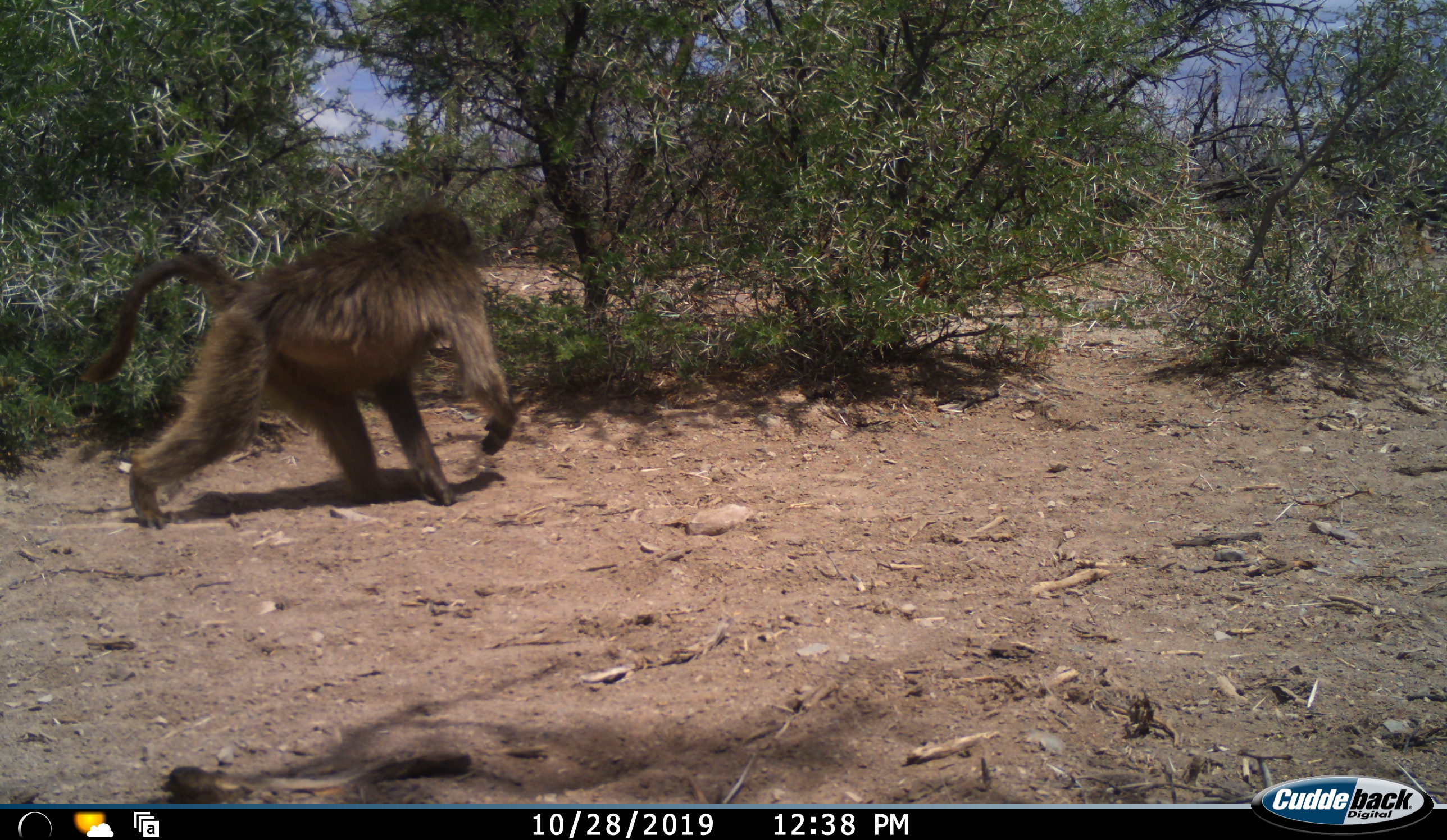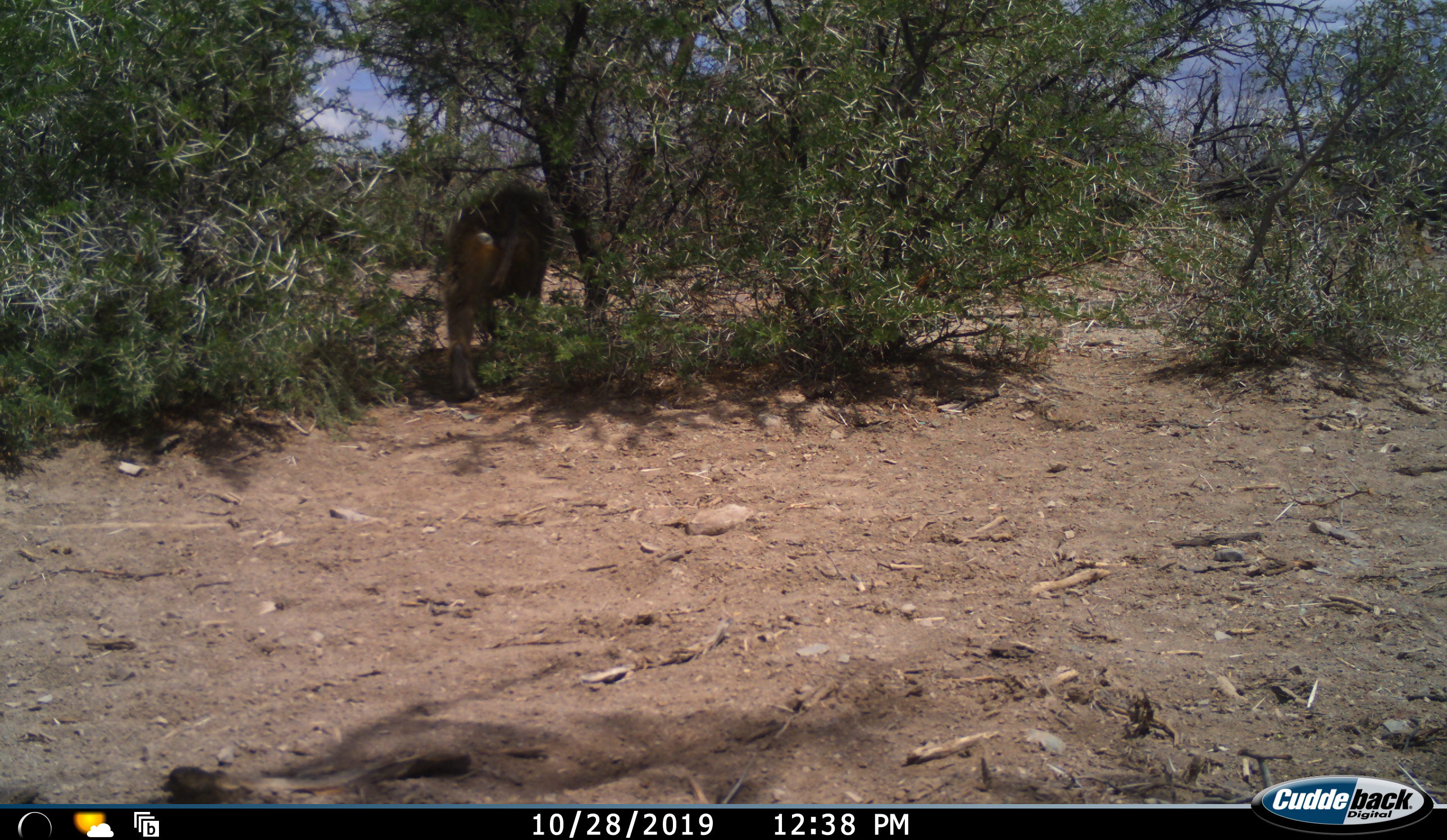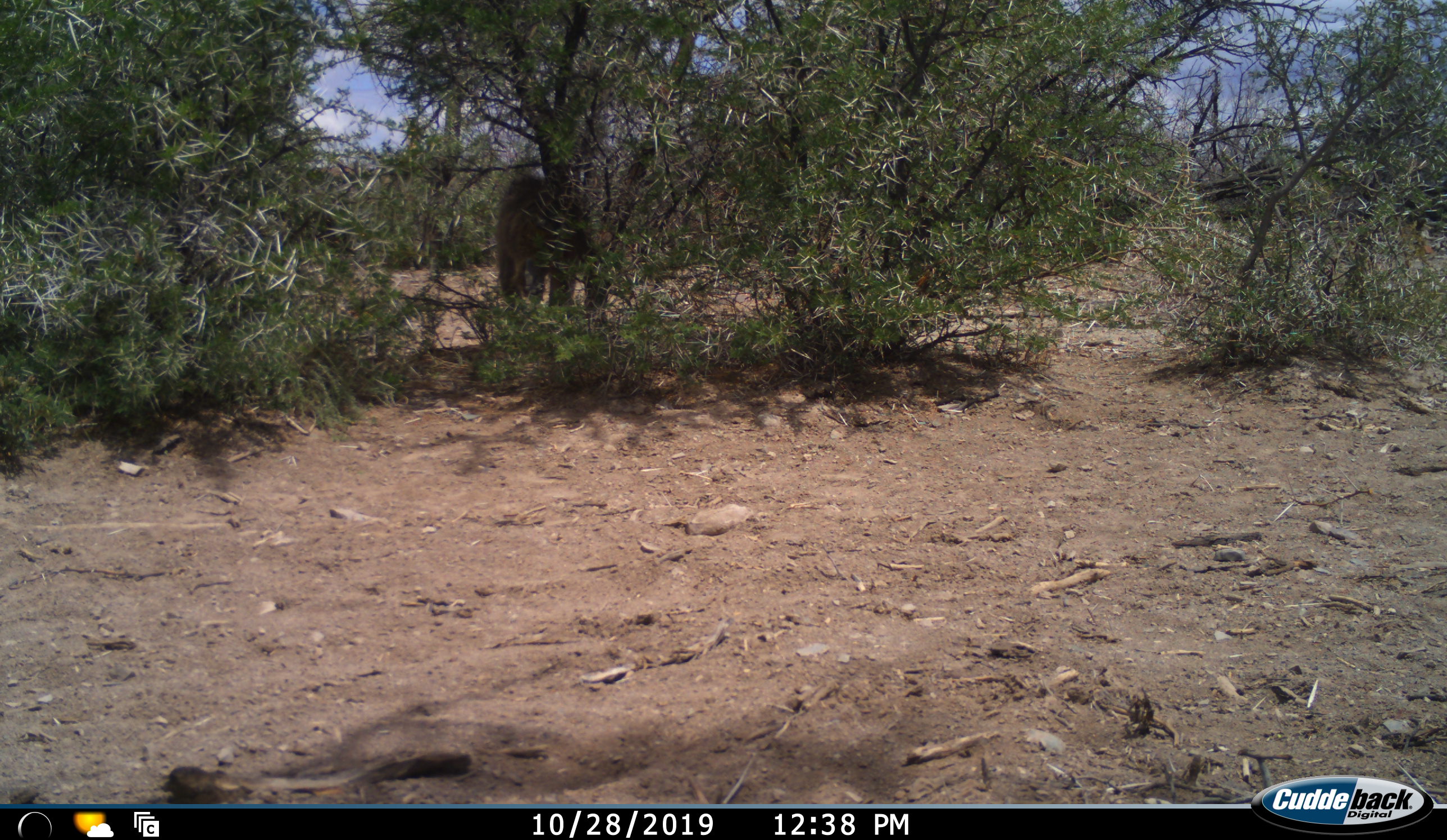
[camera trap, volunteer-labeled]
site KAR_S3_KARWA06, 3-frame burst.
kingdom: Animalia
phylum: Chordata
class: Mammalia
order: Primates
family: Cercopithecidae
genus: Papio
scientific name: Papio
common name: baboon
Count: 1.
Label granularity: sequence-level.